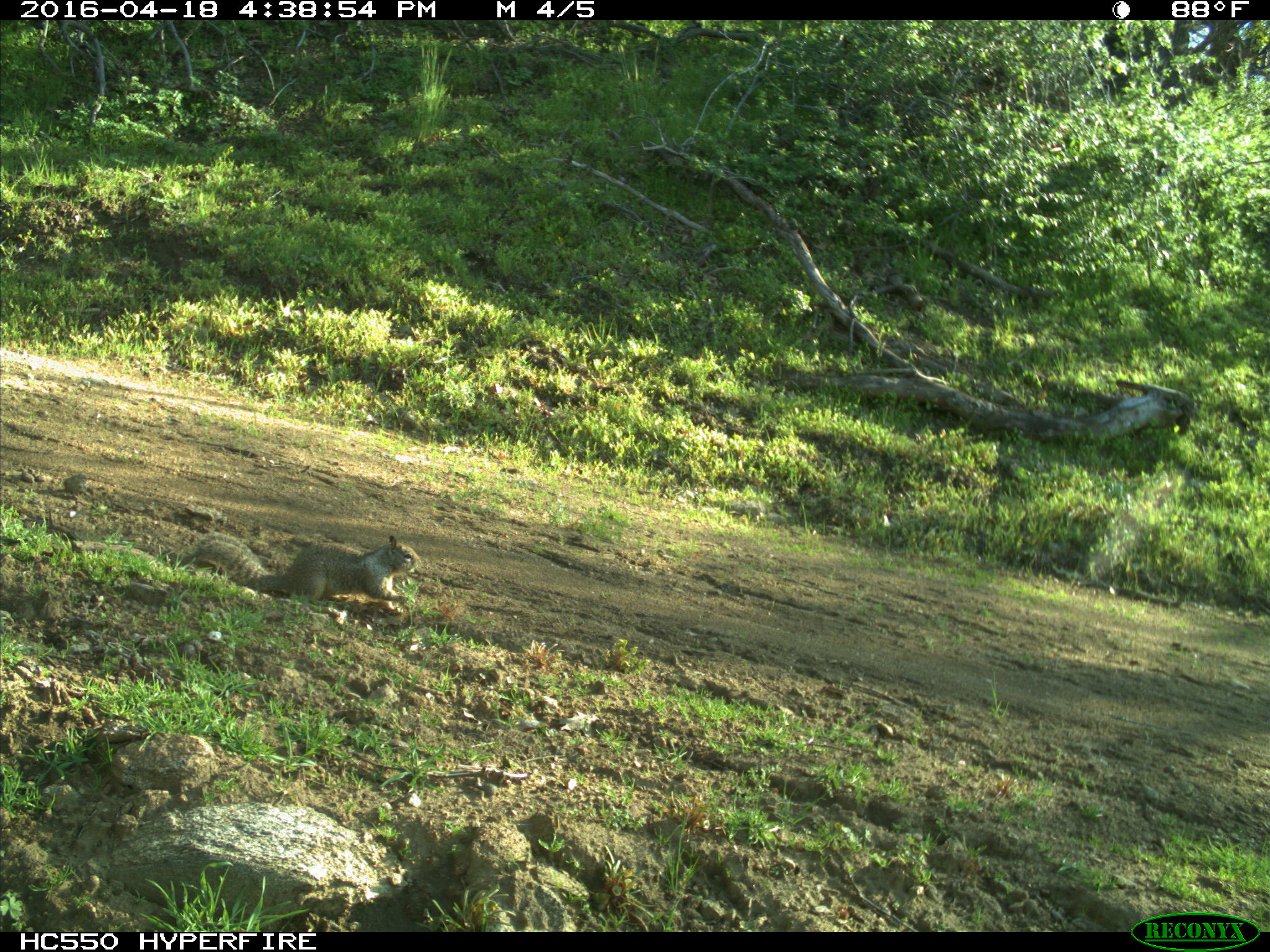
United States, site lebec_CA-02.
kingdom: Animalia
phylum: Chordata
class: Mammalia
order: Rodentia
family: Sciuridae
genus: Otospermophilus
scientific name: Otospermophilus beecheyi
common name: california ground squirrel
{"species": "Otospermophilus beecheyi (california ground squirrel)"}